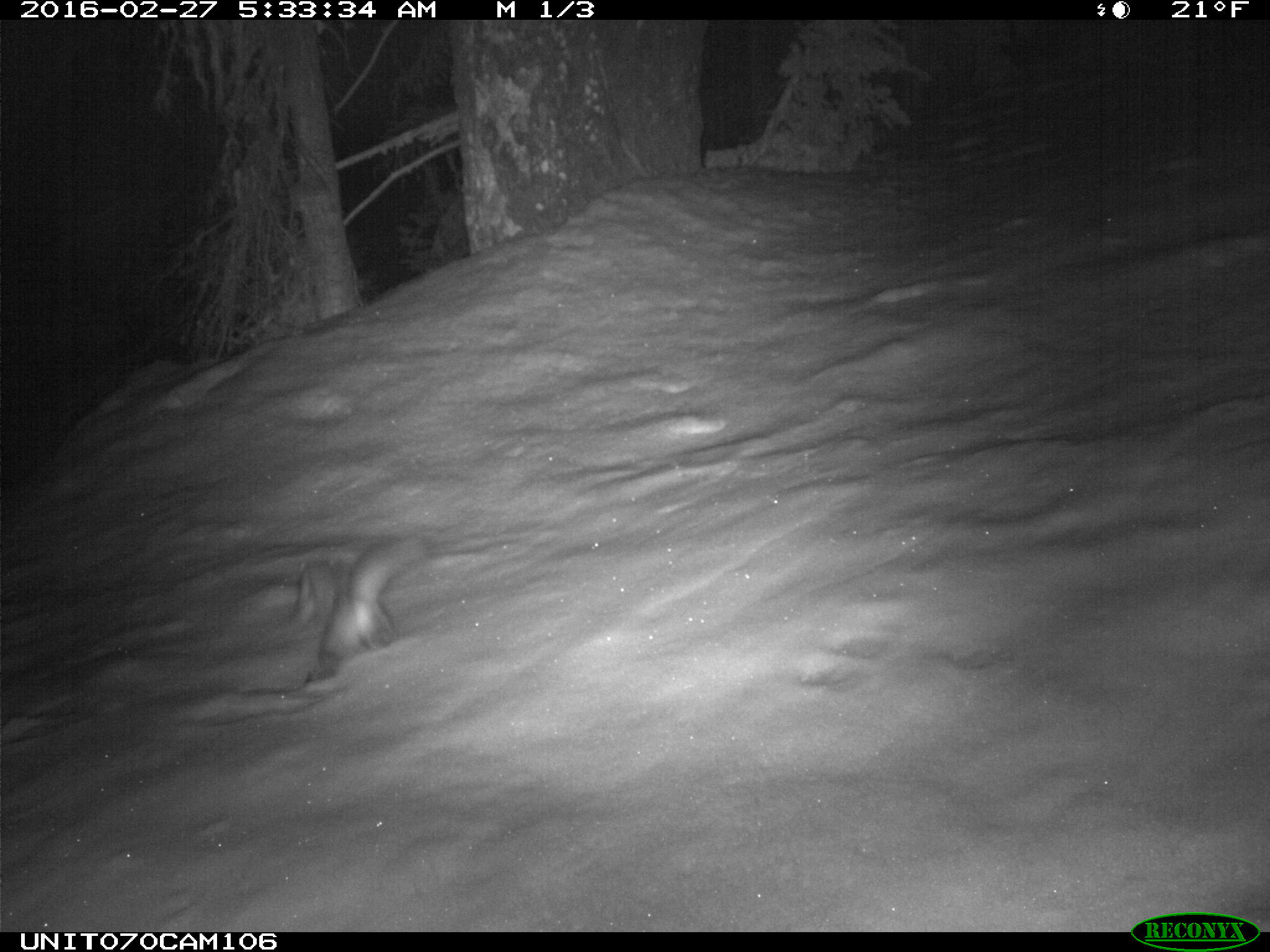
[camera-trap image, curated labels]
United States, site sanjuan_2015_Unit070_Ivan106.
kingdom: Animalia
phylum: Chordata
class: Mammalia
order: Carnivora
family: Mustelidae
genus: Martes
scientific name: Martes americana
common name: american marten